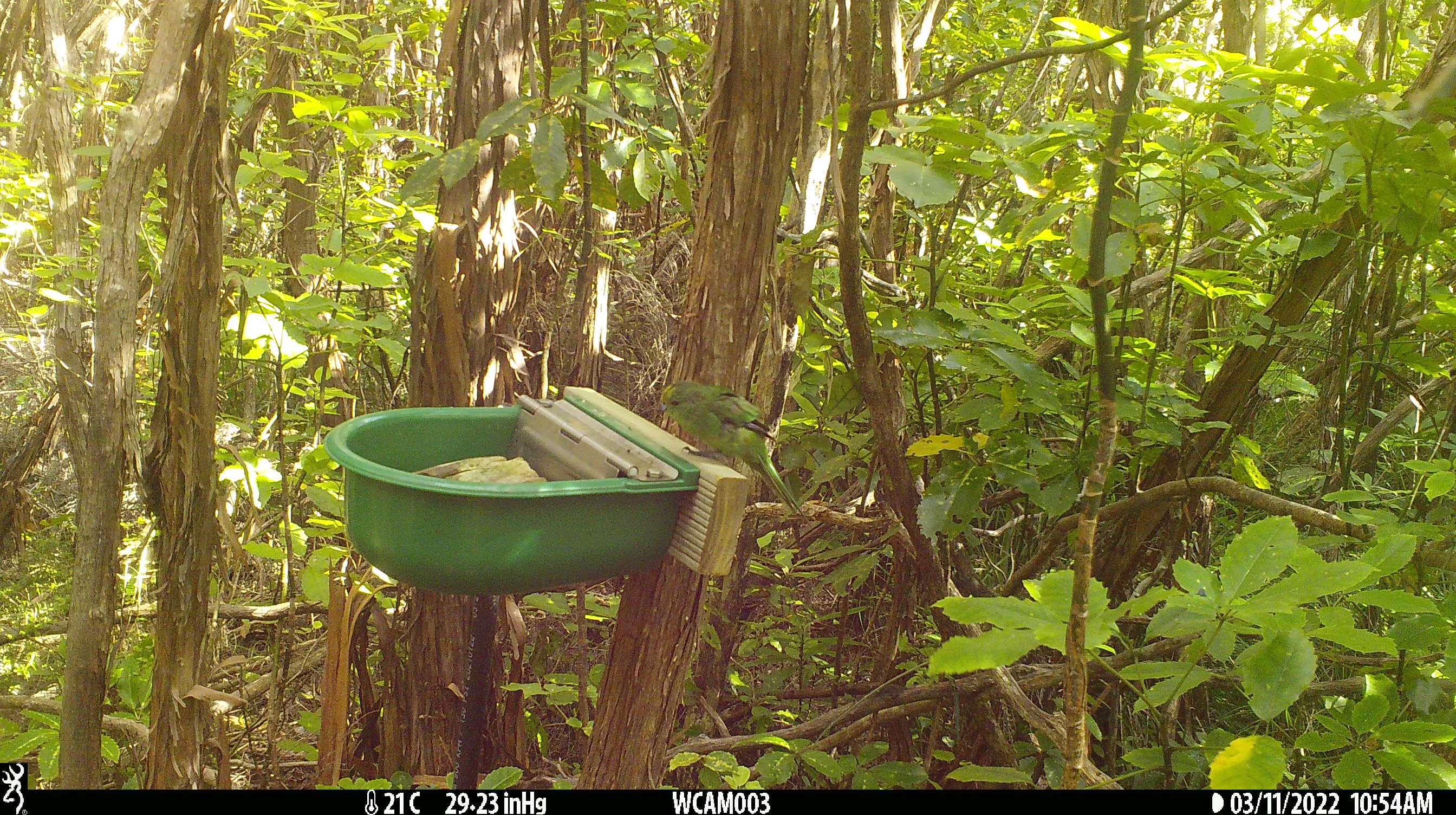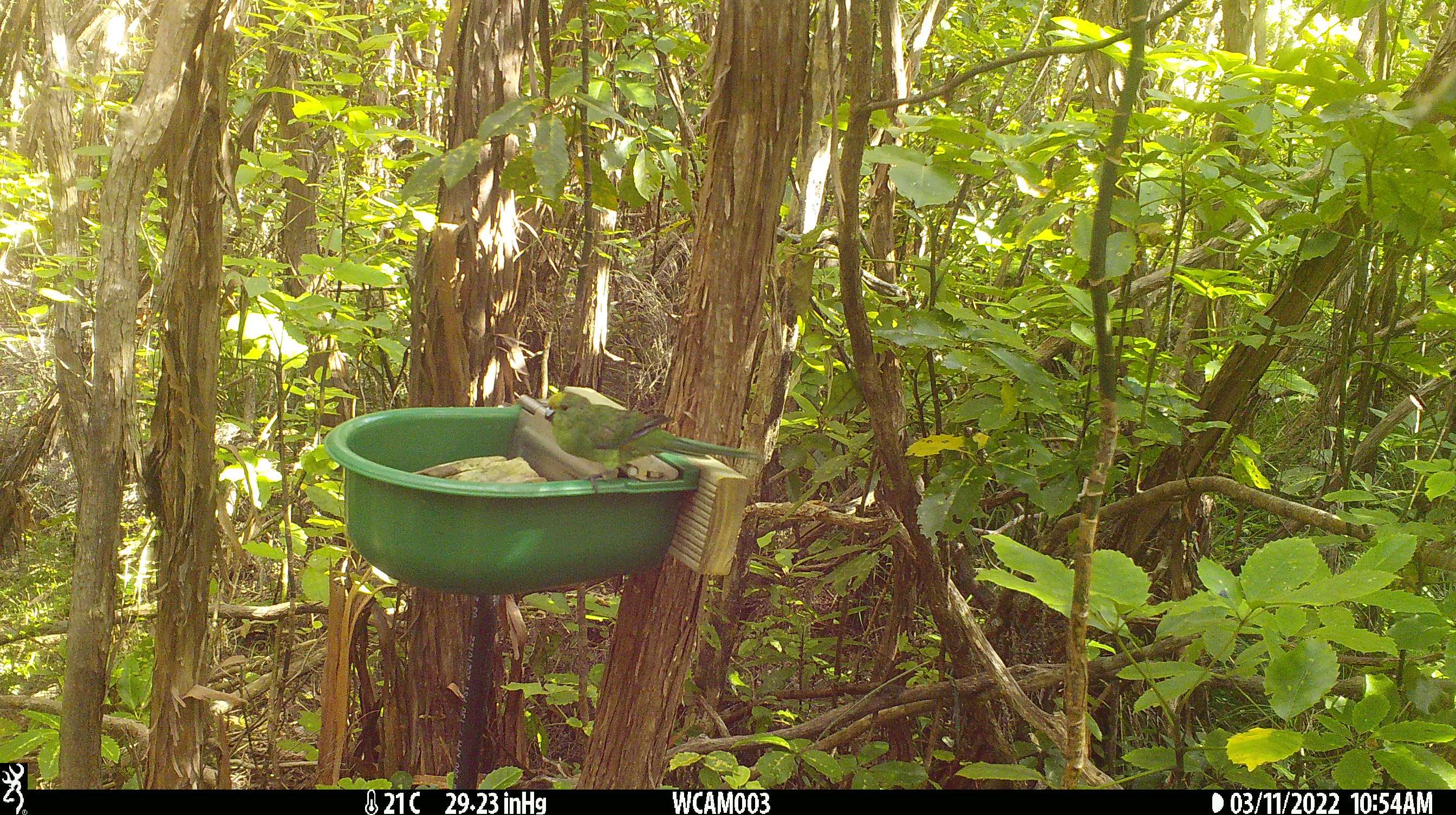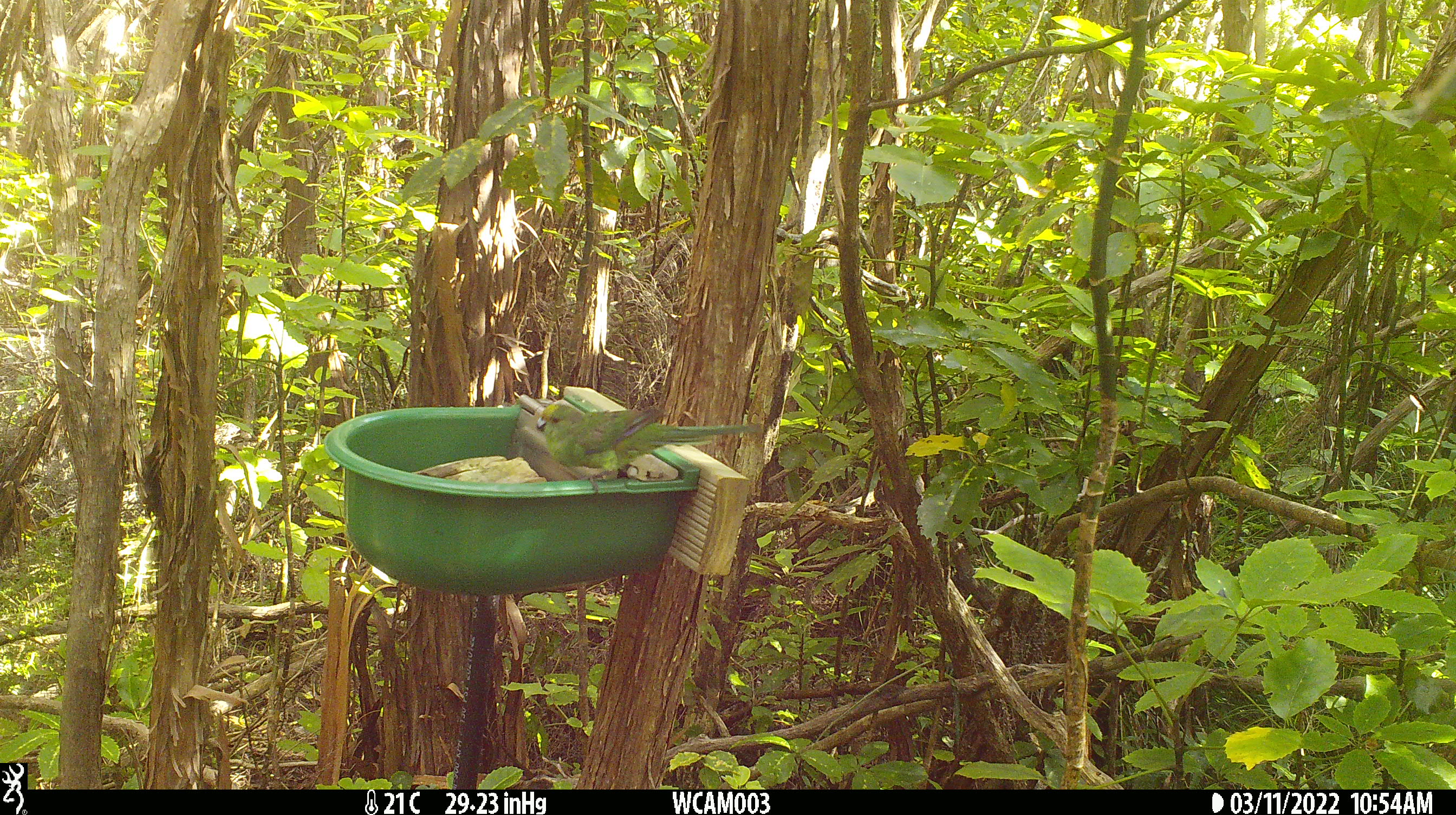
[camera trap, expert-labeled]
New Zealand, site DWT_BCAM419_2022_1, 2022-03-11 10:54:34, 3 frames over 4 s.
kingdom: Animalia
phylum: Chordata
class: Aves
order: Psittaciformes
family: Psittaculidae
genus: Cyanoramphus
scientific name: Cyanoramphus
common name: parakeet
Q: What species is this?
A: Parakeet (Cyanoramphus).